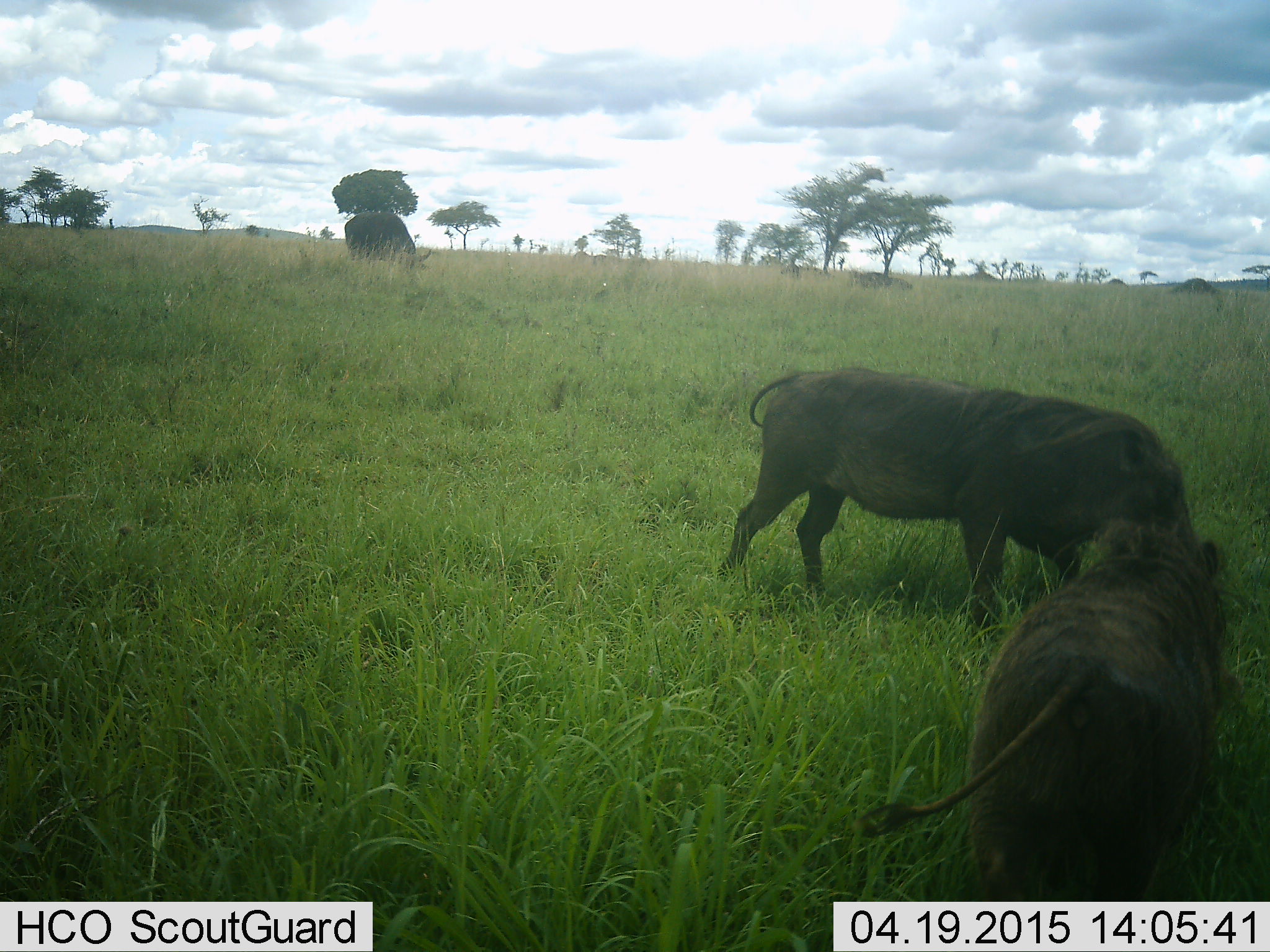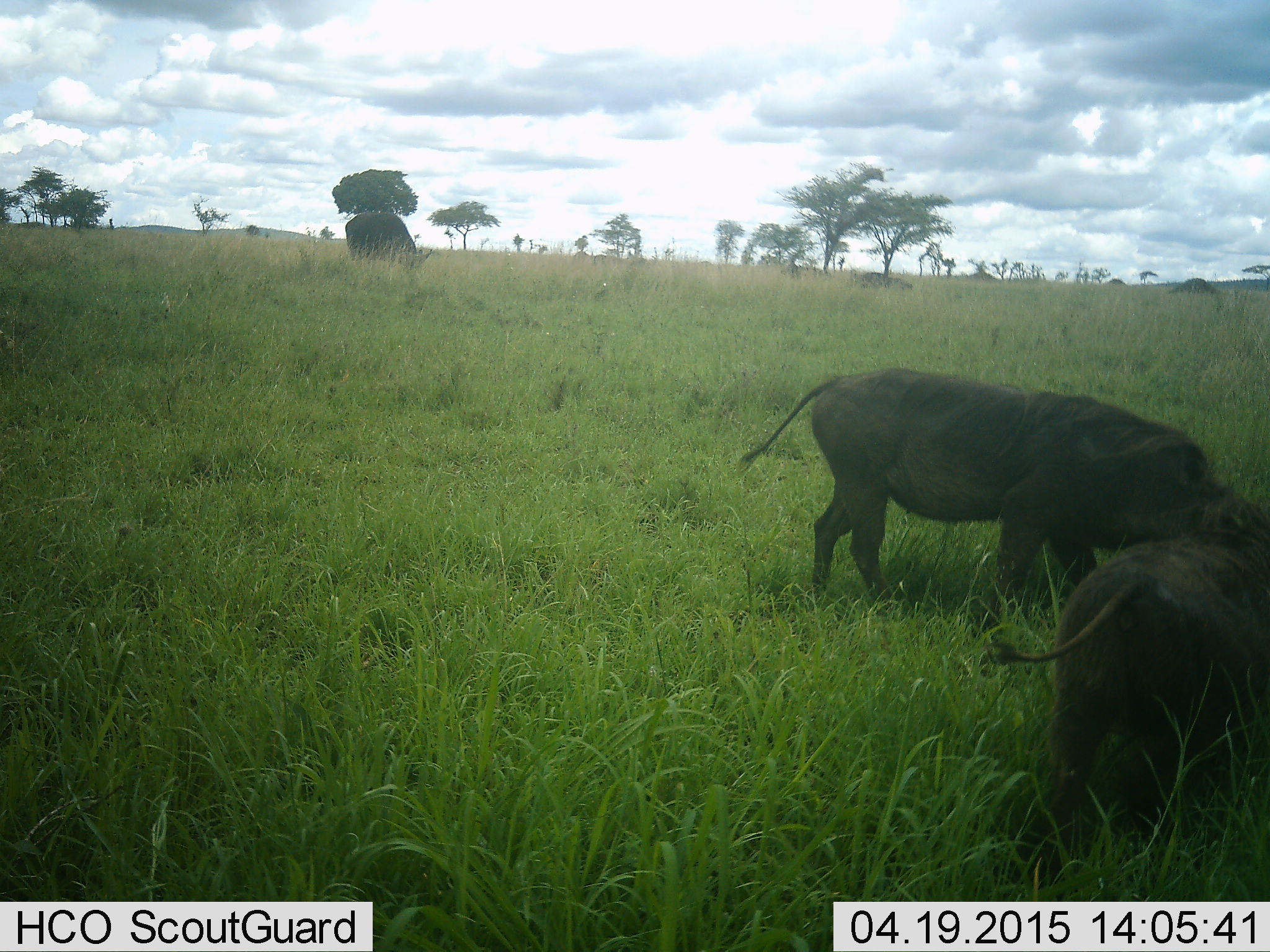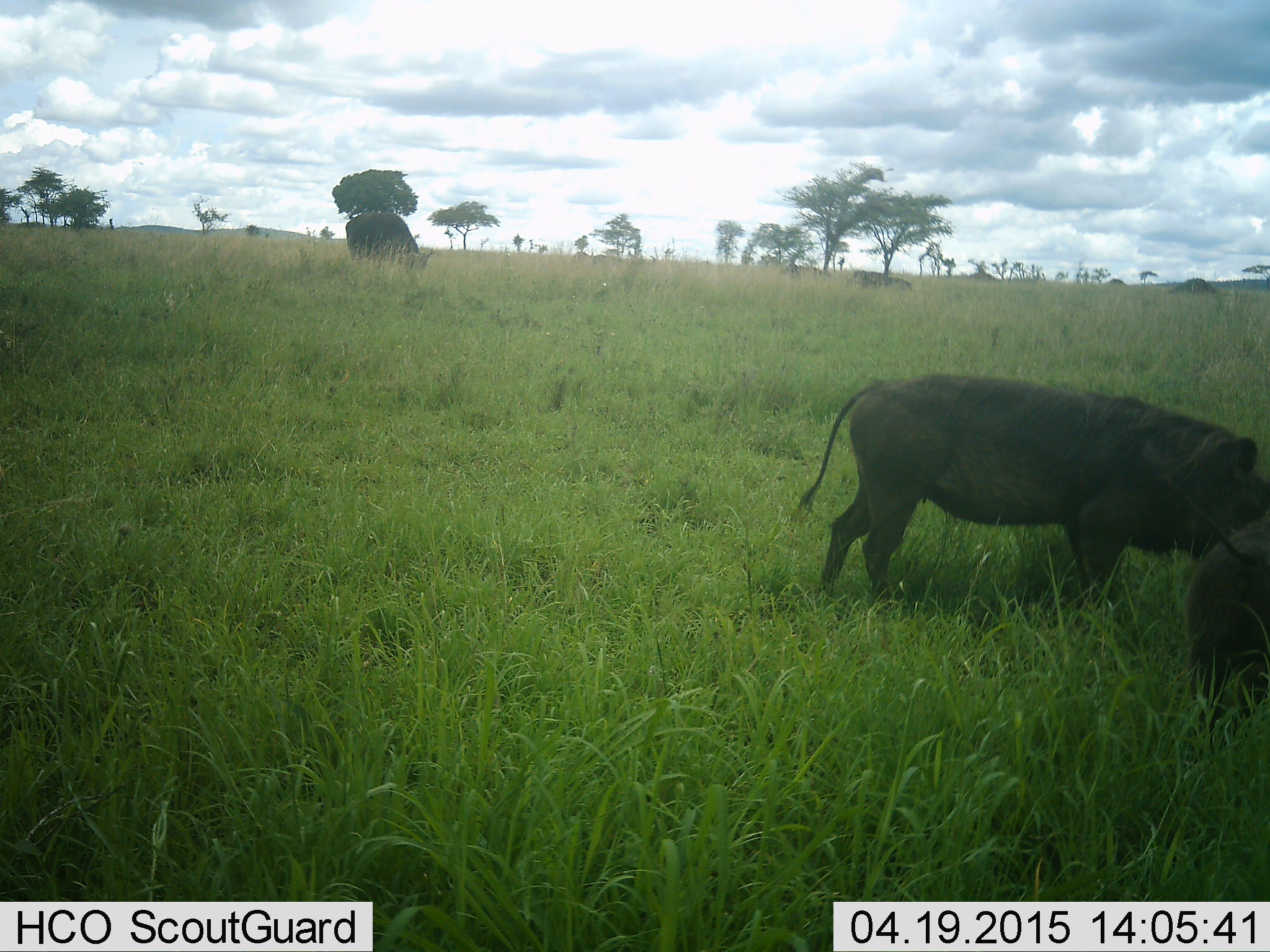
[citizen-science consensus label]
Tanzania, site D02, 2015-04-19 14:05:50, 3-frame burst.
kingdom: Animalia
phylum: Chordata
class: Mammalia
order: Artiodactyla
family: Suidae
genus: Phacochoerus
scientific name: Phacochoerus africanus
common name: warthog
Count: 2.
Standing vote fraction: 8%.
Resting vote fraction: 0%.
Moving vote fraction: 58%.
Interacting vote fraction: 0%.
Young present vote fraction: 8%.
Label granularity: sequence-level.